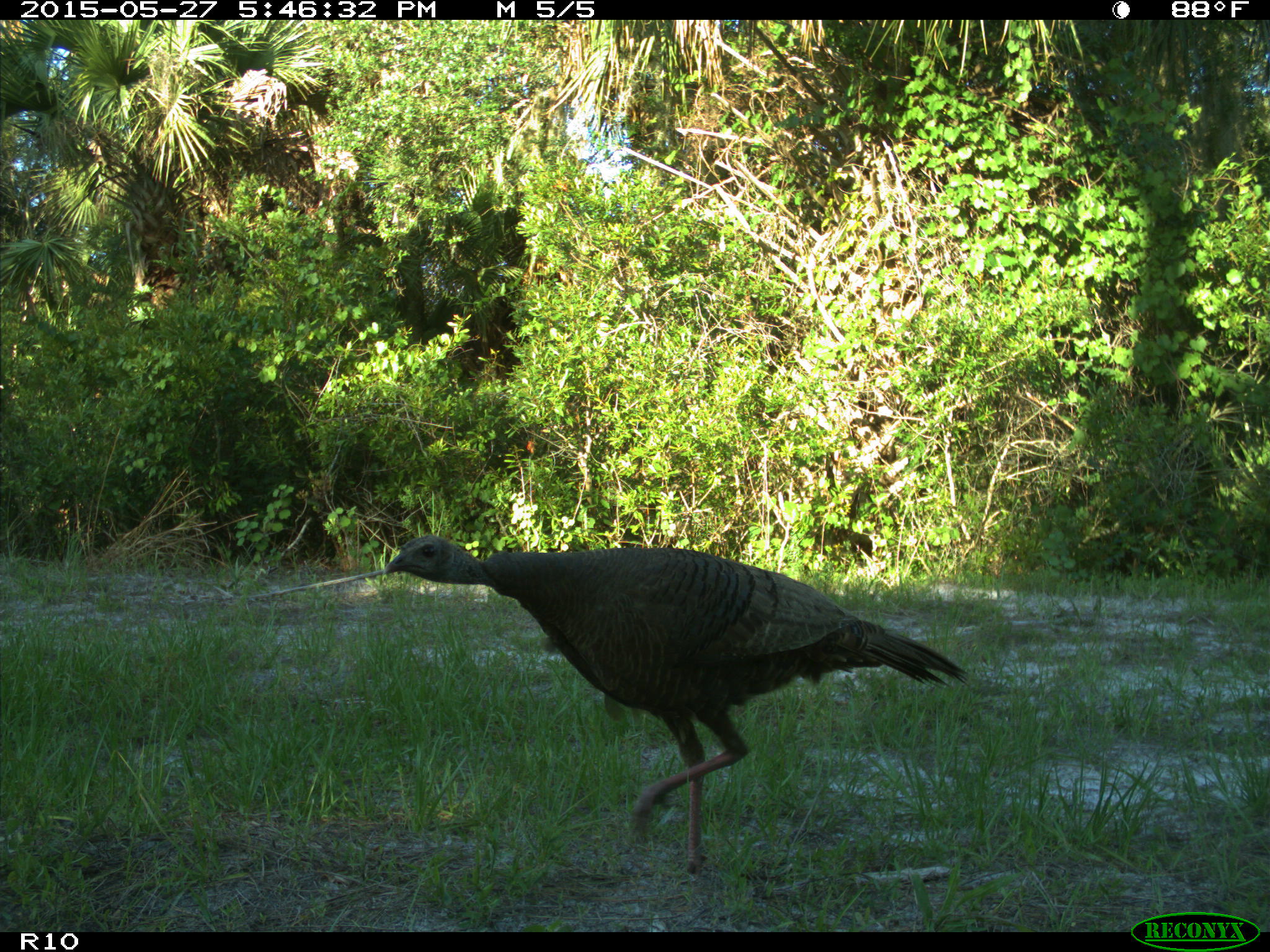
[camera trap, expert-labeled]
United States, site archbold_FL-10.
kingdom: Animalia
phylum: Chordata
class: Aves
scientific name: Aves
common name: birds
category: unidentified bird